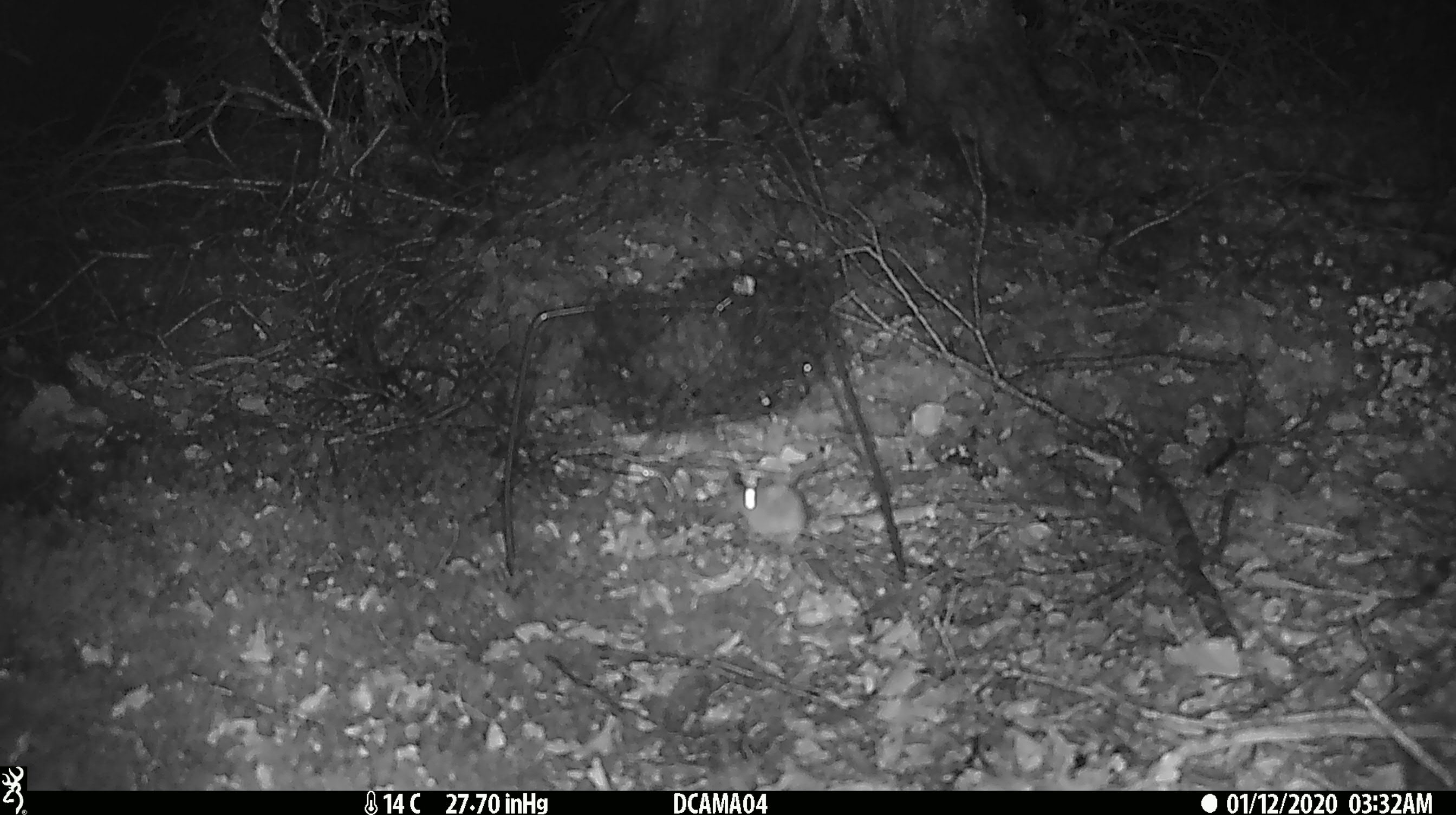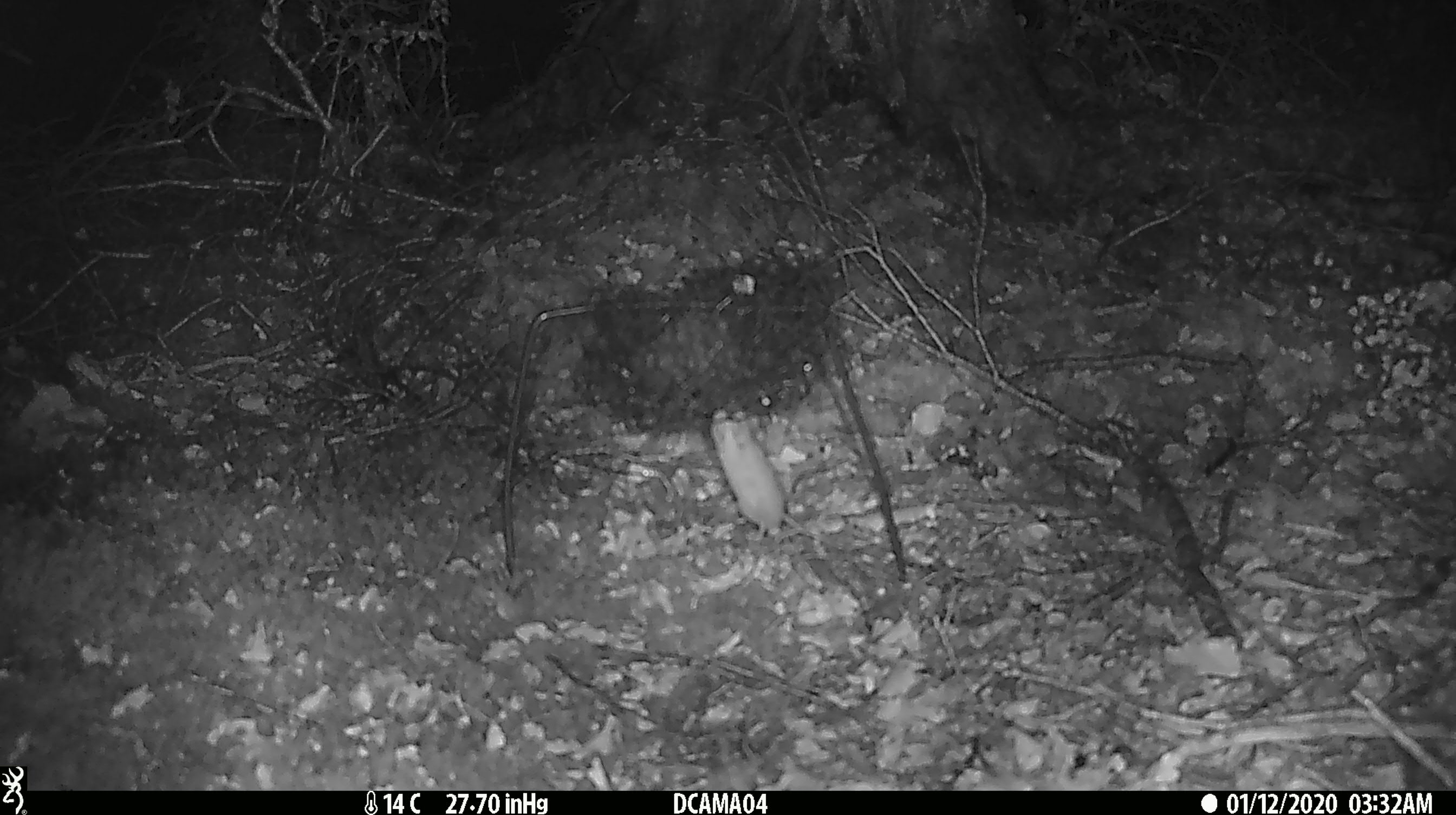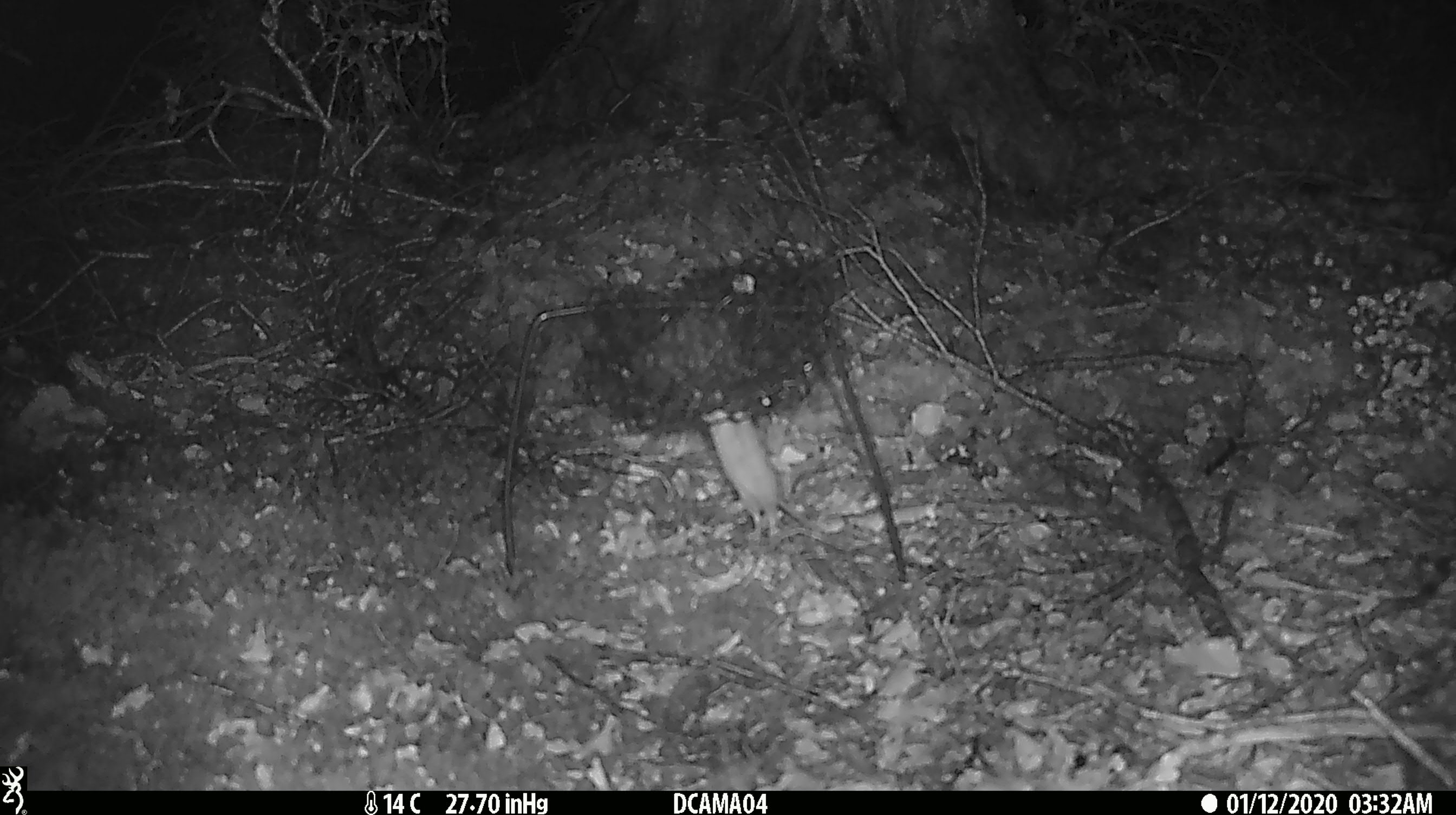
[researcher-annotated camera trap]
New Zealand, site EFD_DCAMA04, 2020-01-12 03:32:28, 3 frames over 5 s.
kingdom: Animalia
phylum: Chordata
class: Mammalia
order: Rodentia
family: Muridae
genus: Mus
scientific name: Mus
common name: mouse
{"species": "mouse (Mus)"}